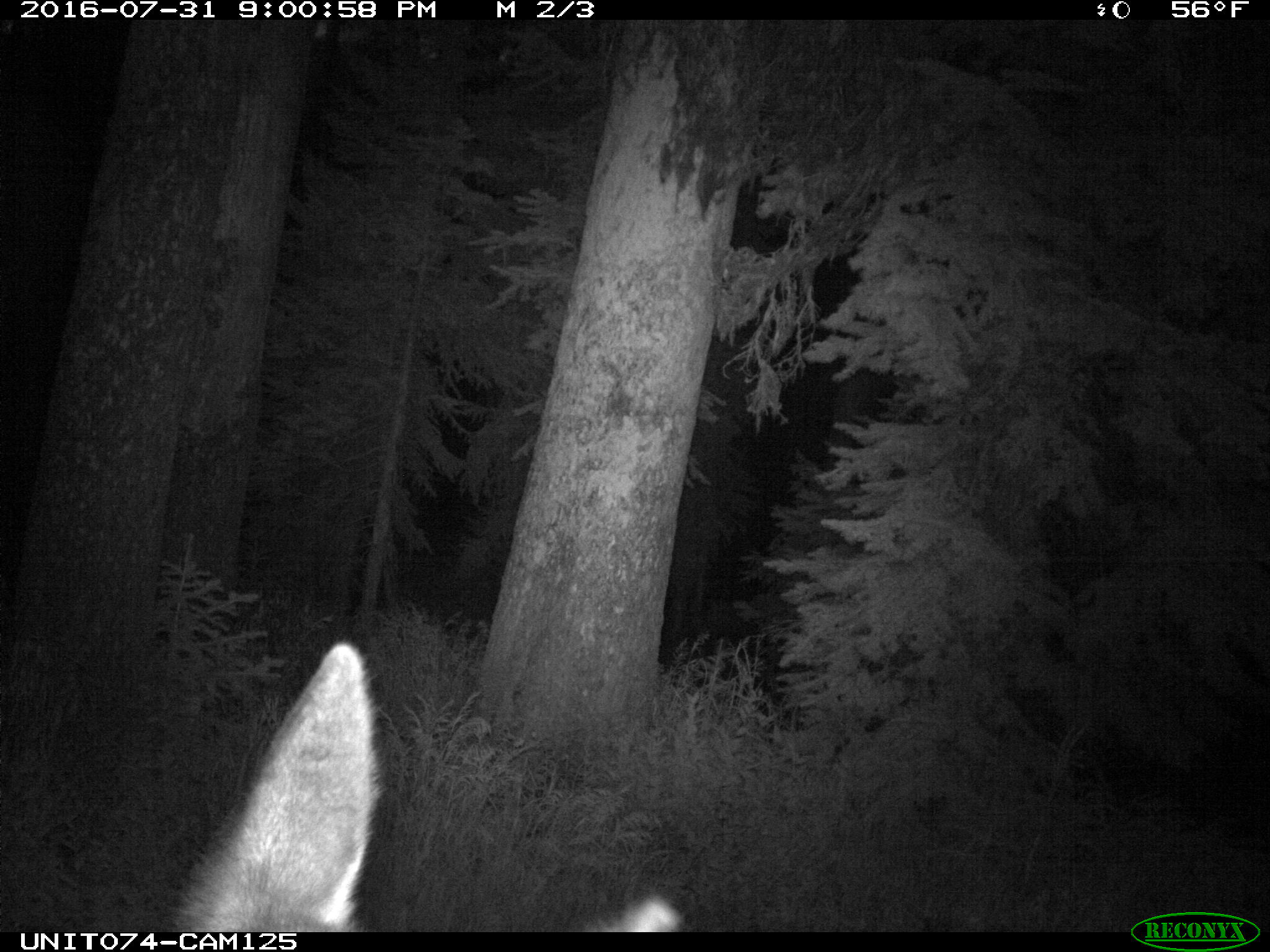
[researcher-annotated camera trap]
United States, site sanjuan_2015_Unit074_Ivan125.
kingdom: Animalia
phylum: Chordata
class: Mammalia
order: Artiodactyla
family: Cervidae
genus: Cervus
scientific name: Cervus elaphus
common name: red deer